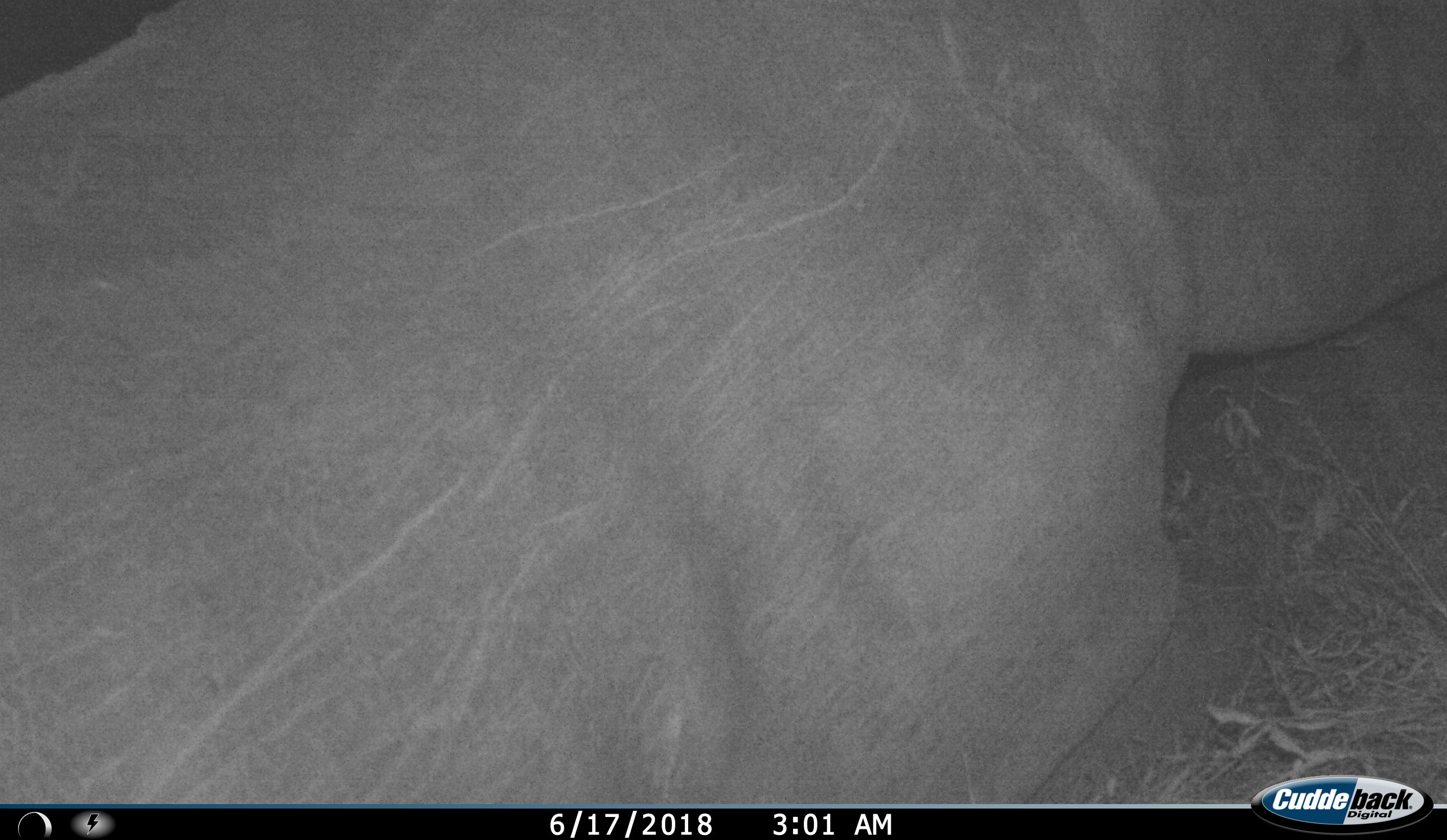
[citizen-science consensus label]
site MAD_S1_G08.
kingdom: Animalia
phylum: Chordata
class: Mammalia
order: Perissodactyla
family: Rhinocerotidae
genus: Ceratotherium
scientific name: Ceratotherium simum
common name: white rhinoceros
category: rhinoceroswhite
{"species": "rhinoceroswhite (white rhinoceros) (Ceratotherium simum)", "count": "1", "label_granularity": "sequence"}